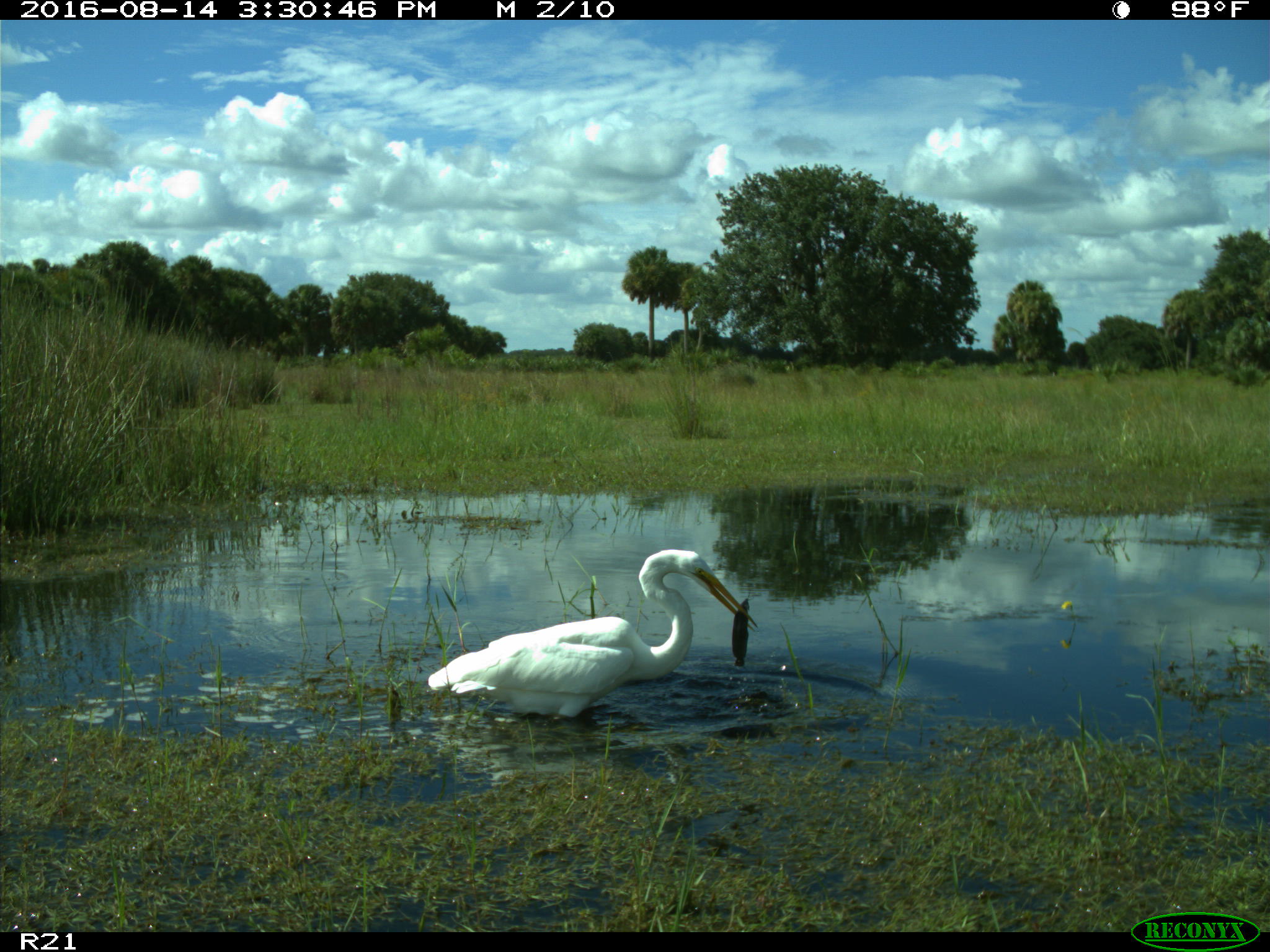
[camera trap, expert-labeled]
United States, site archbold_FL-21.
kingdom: Animalia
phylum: Chordata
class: Aves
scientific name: Aves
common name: birds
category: unidentified bird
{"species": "unidentified bird (birds) (Aves)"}